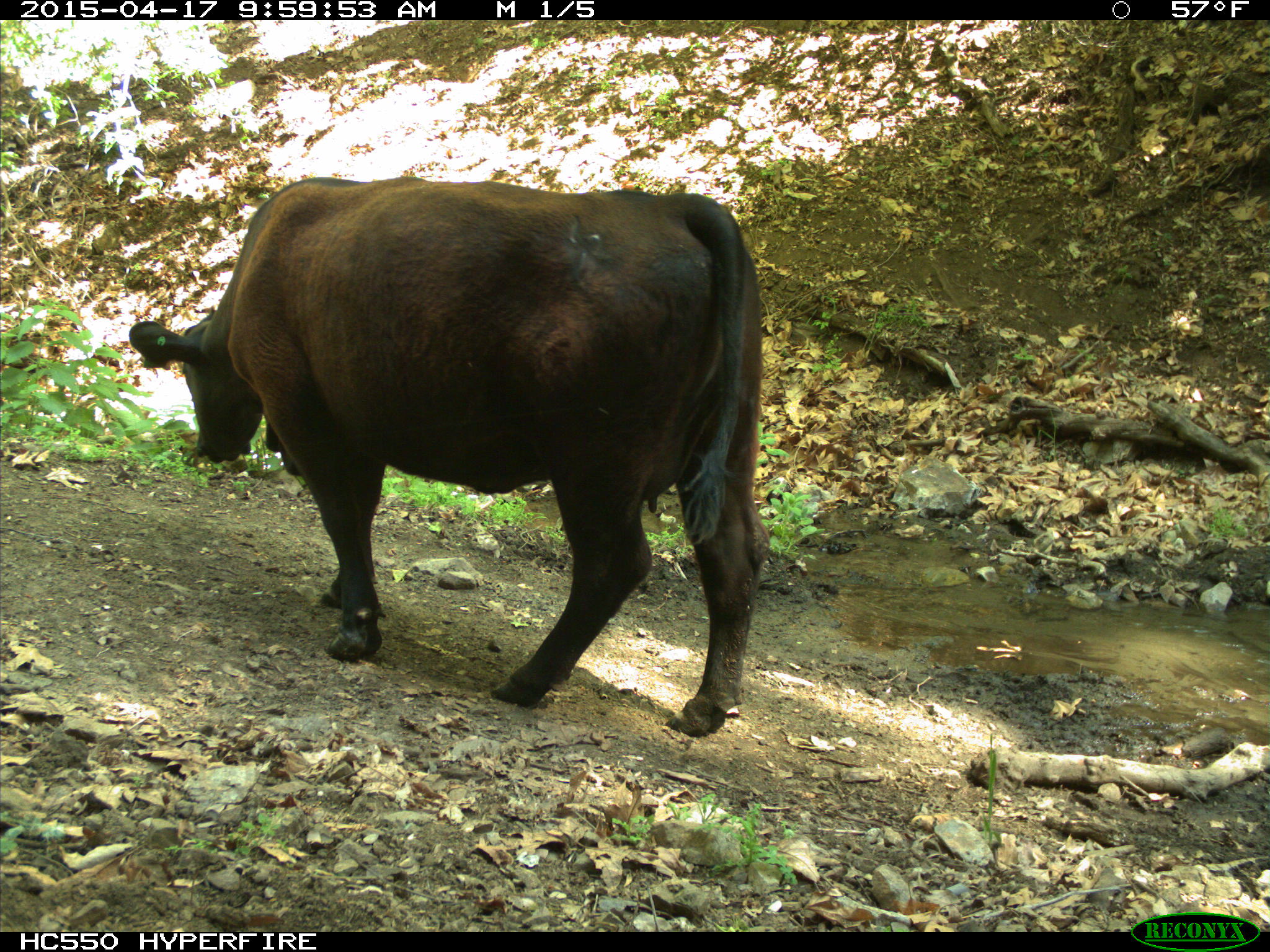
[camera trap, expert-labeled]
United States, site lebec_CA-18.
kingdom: Animalia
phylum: Chordata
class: Mammalia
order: Artiodactyla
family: Bovidae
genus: Bos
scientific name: Bos taurus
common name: domestic cow